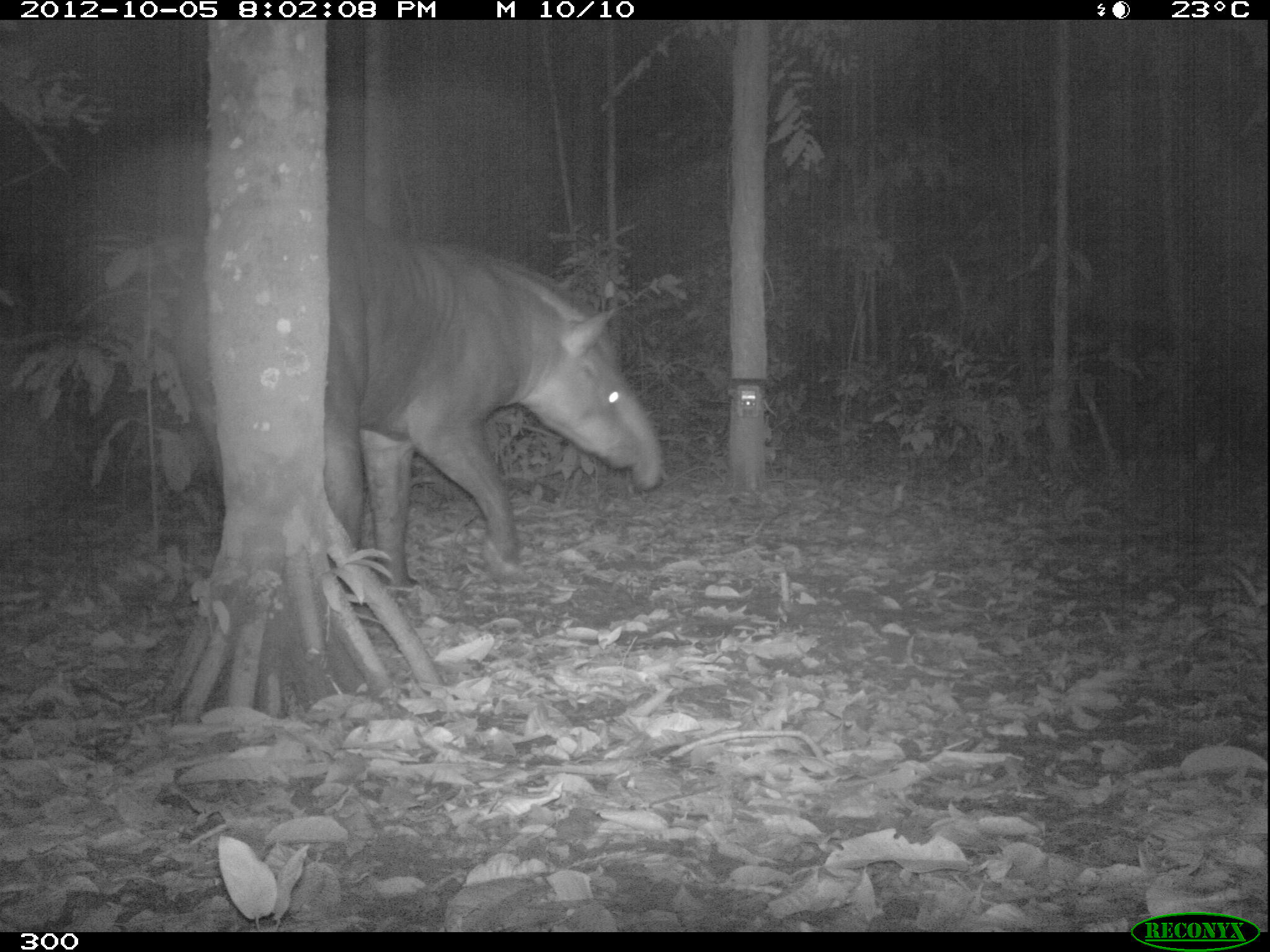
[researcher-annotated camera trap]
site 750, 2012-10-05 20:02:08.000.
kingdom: Animalia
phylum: Chordata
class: Mammalia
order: Perissodactyla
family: Tapiridae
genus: Tapirus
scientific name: Tapirus terrestris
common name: south american tapir